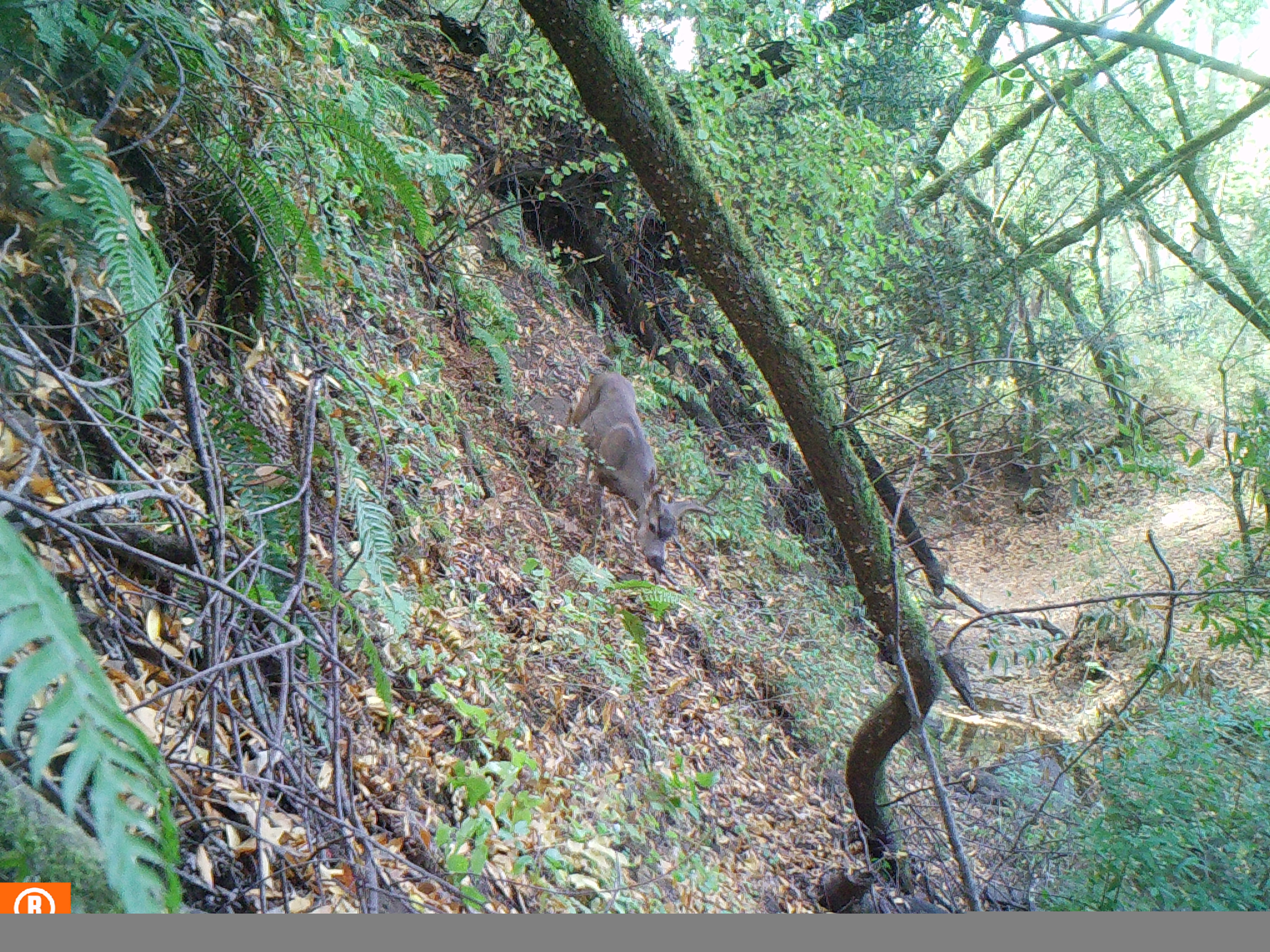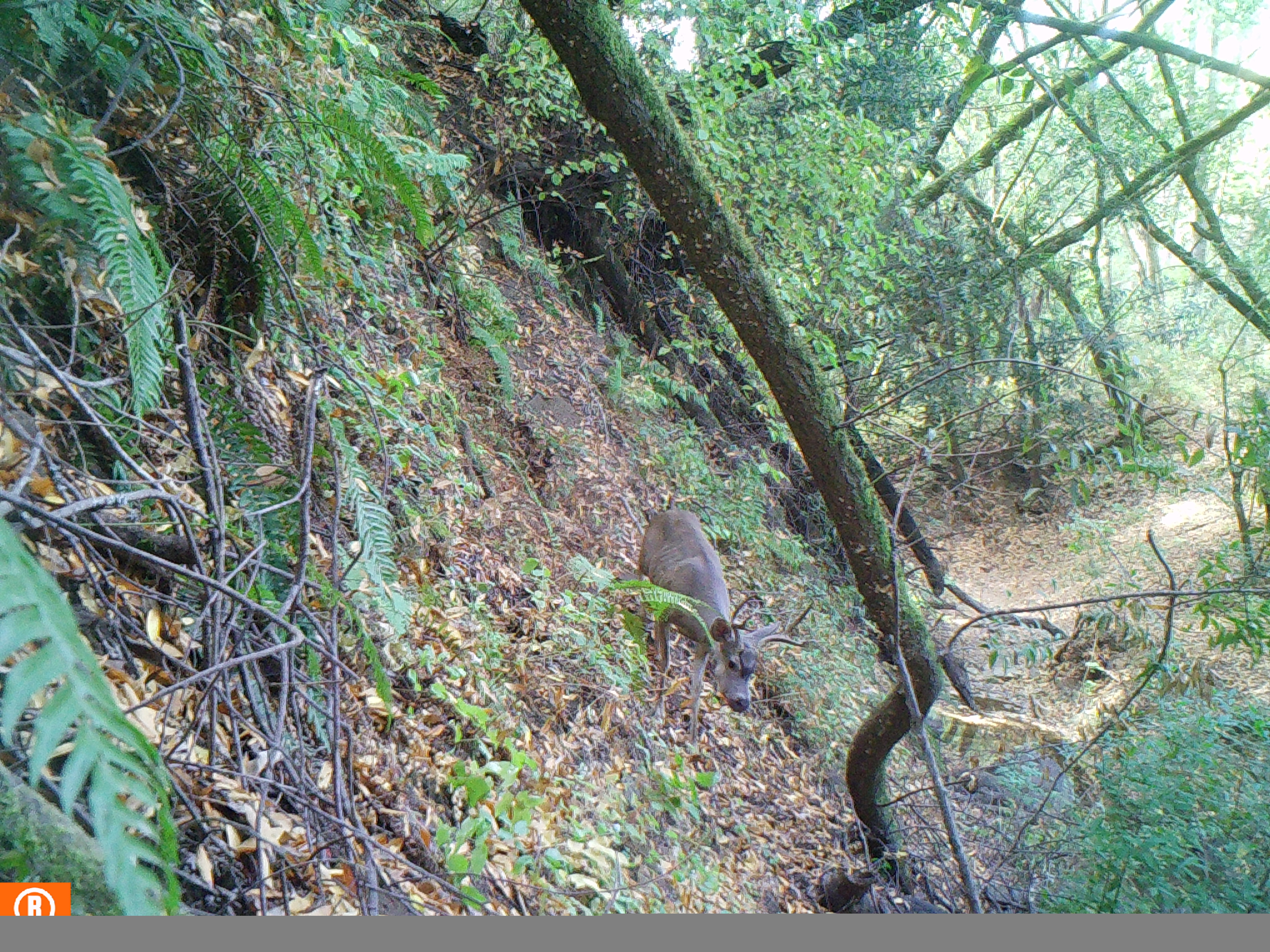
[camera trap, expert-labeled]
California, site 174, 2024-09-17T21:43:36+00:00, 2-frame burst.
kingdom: Animalia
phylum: Chordata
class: Mammalia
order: Artiodactyla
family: Cervidae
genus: Odocoileus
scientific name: Odocoileus hemionus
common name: mule deer